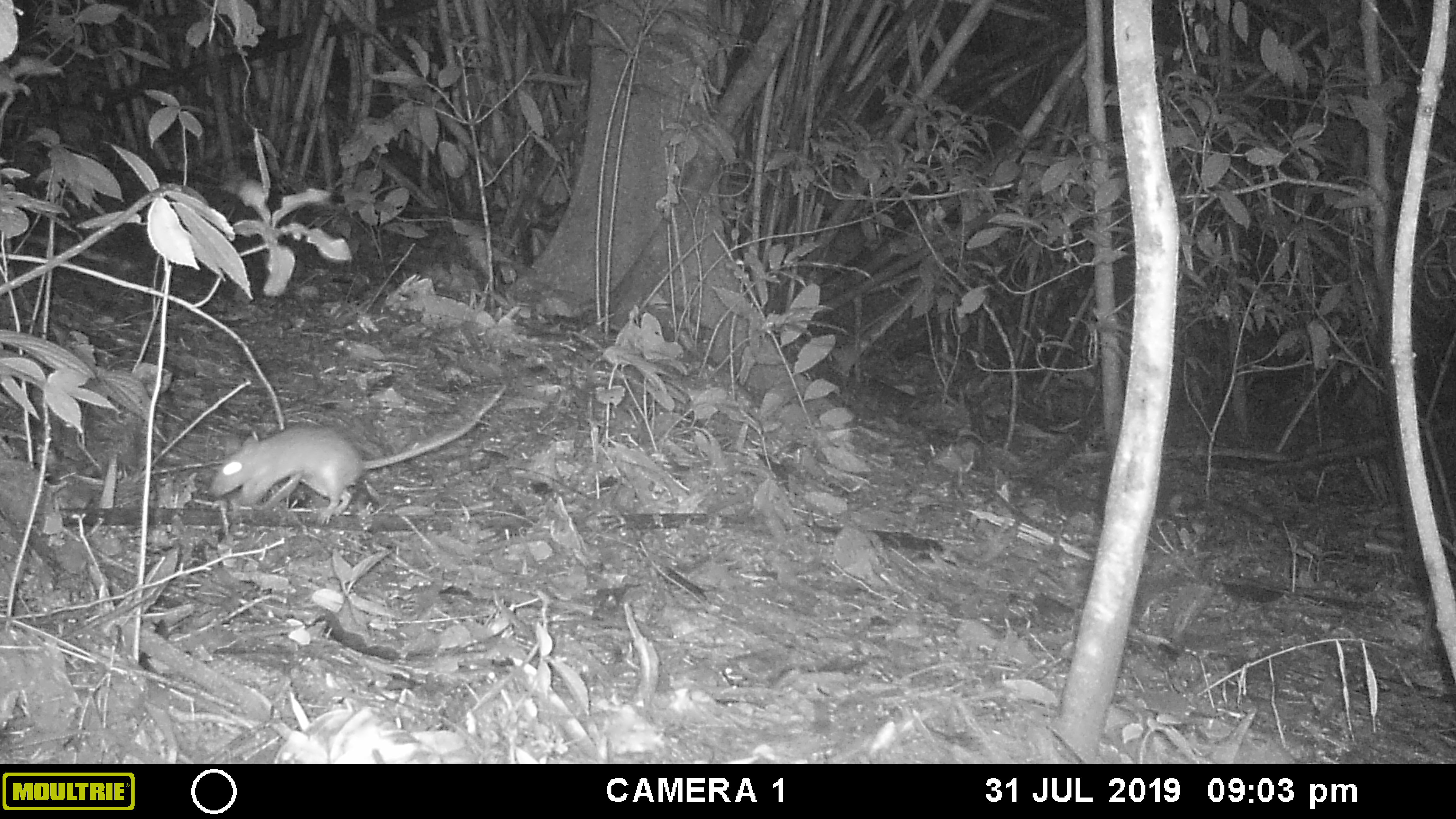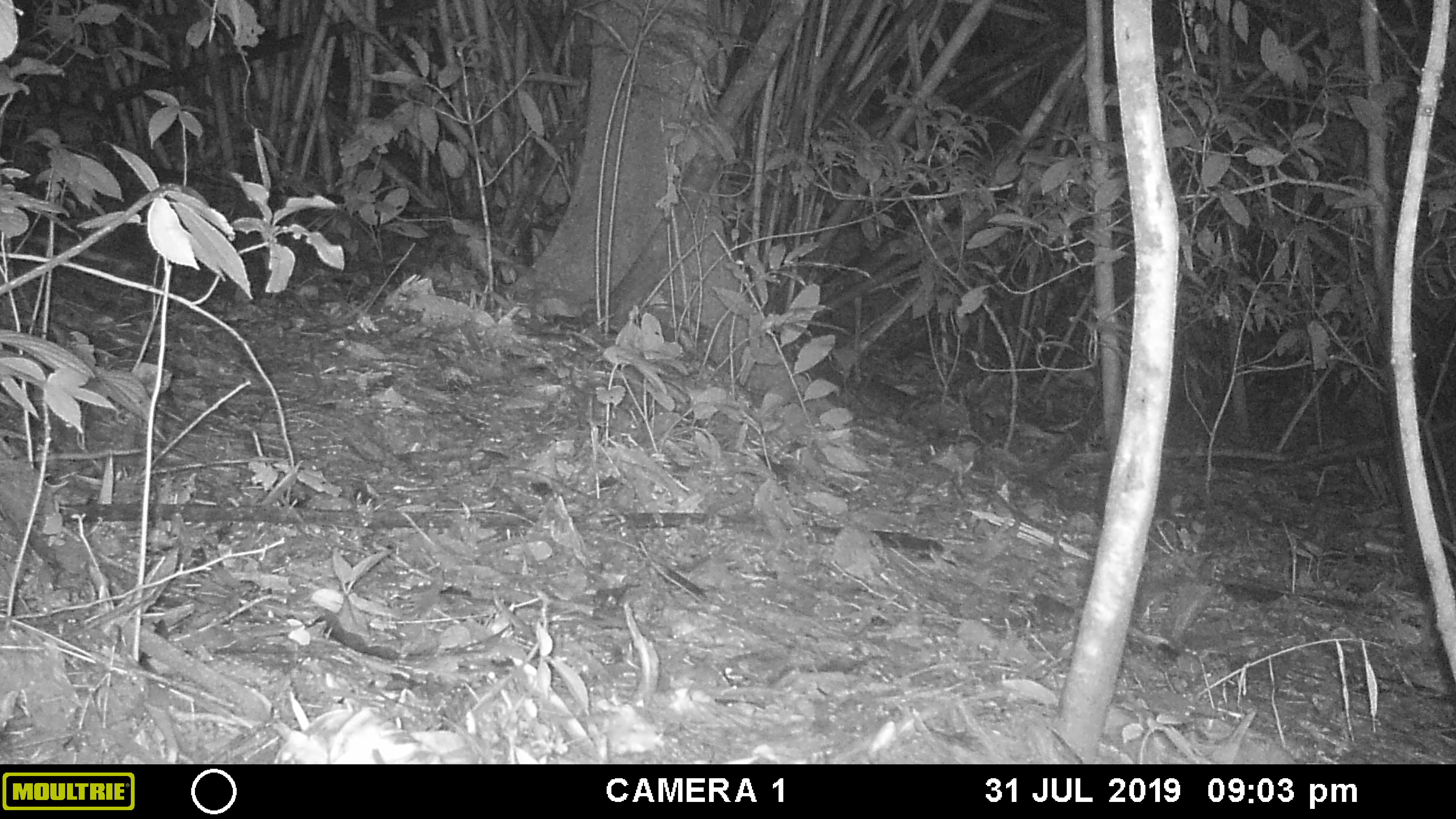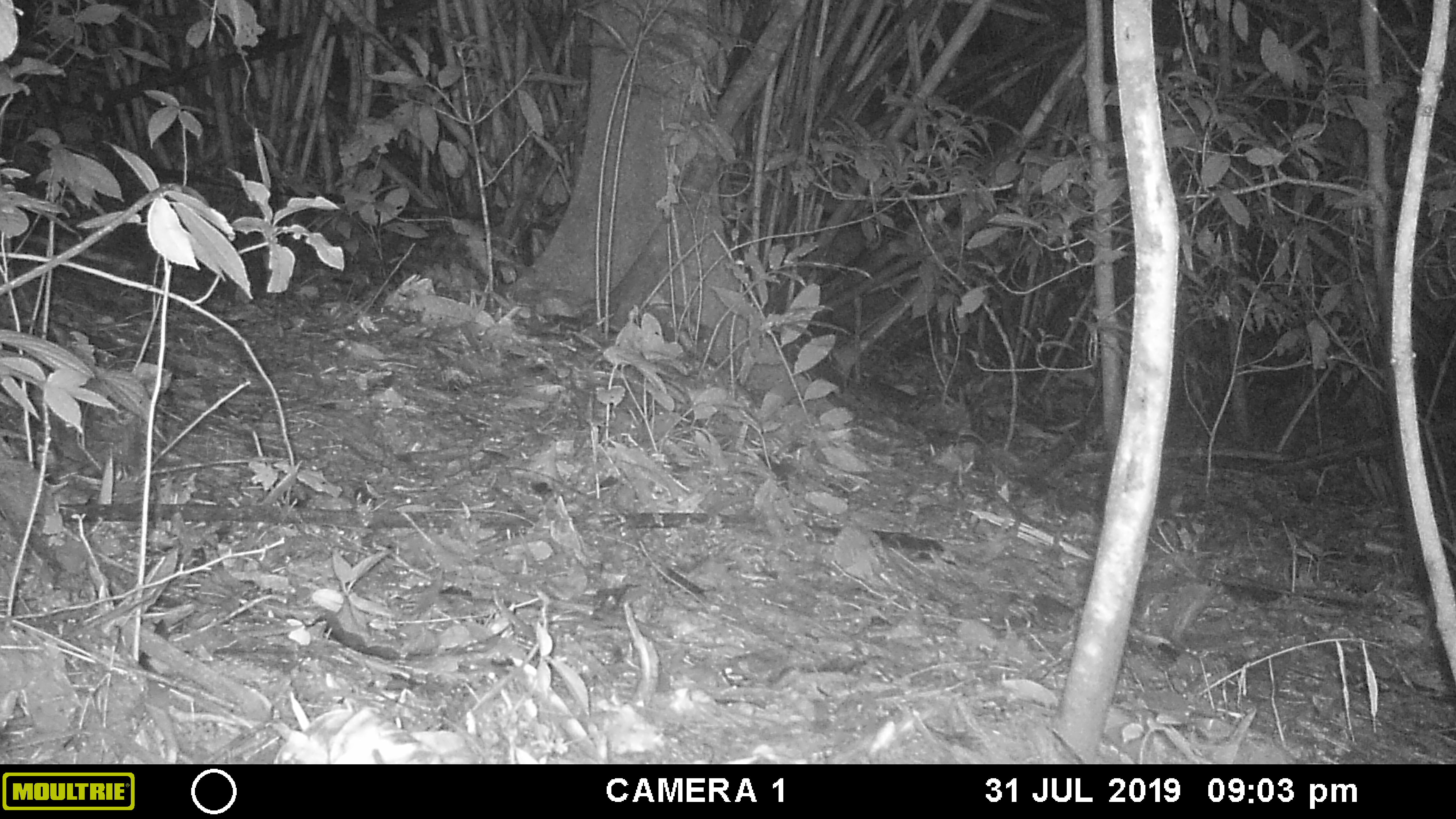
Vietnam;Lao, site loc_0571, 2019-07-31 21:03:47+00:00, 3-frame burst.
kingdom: Animalia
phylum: Chordata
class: Mammalia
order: Rodentia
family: Muridae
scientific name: Muridae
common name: old-world mice and rats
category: unidentified murid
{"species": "unidentified murid (old-world mice and rats) (Muridae)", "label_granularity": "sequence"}